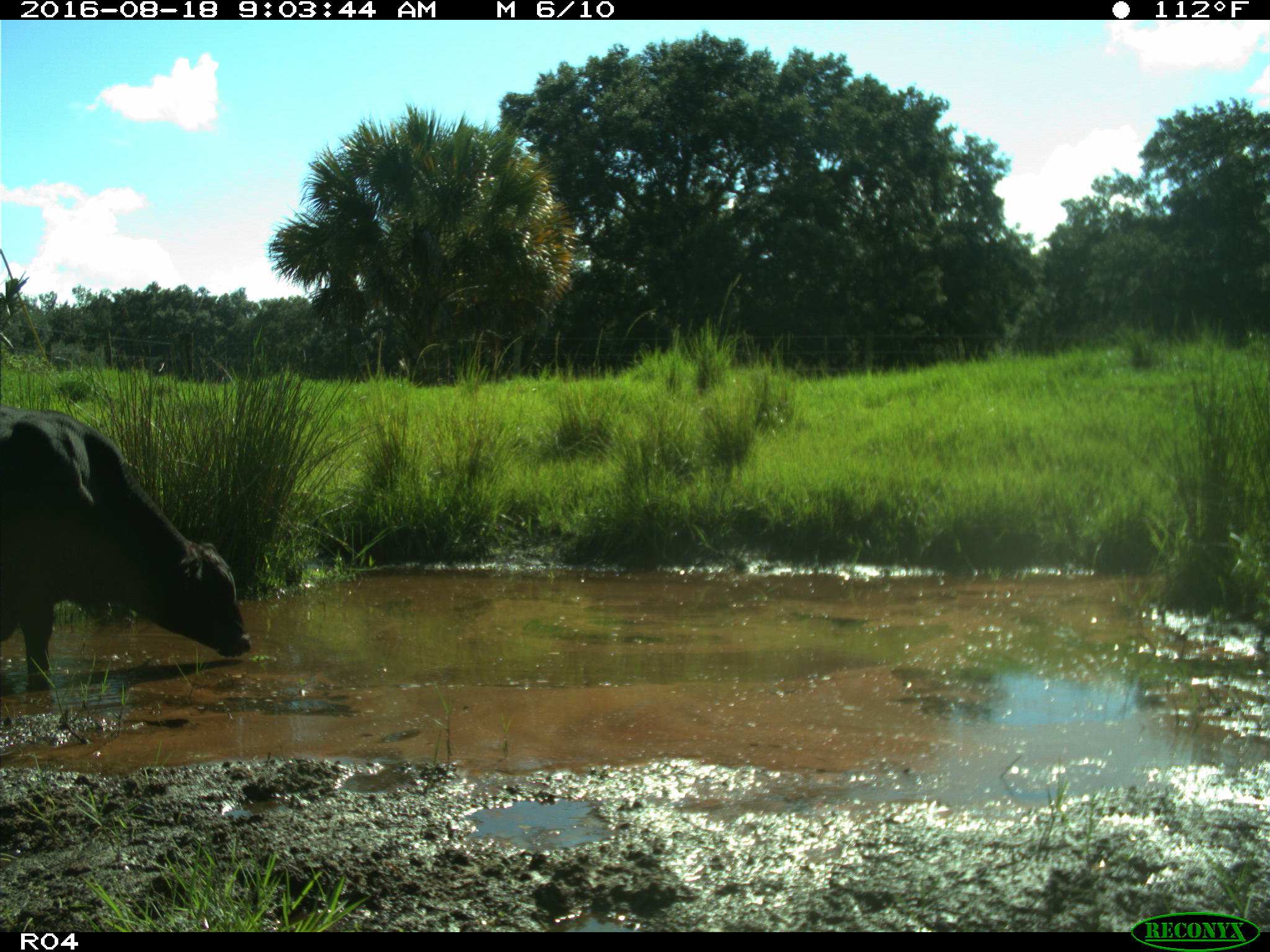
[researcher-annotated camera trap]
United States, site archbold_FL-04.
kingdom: Animalia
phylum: Chordata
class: Mammalia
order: Artiodactyla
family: Bovidae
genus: Bos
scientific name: Bos taurus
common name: domestic cow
Bos taurus (domestic cow).